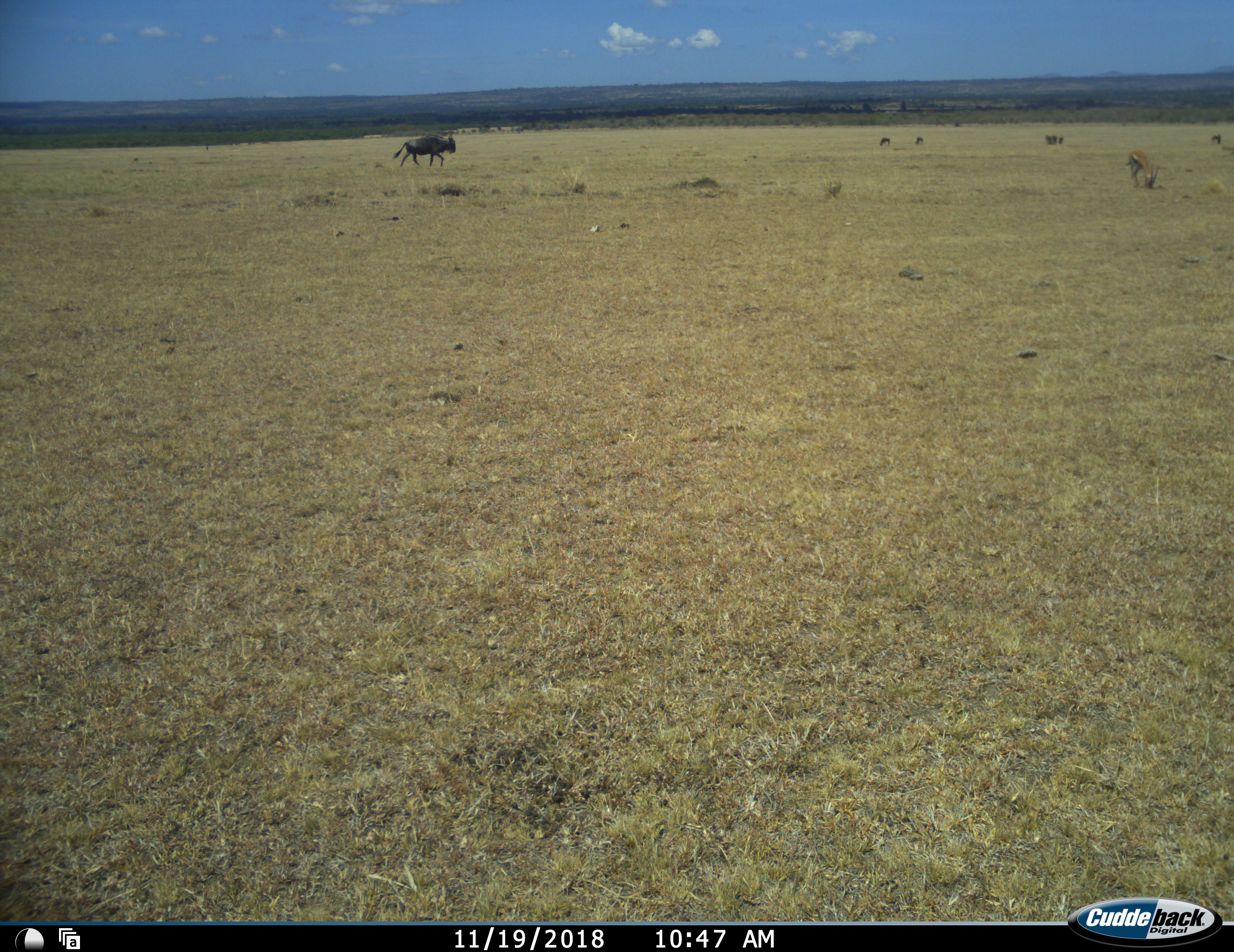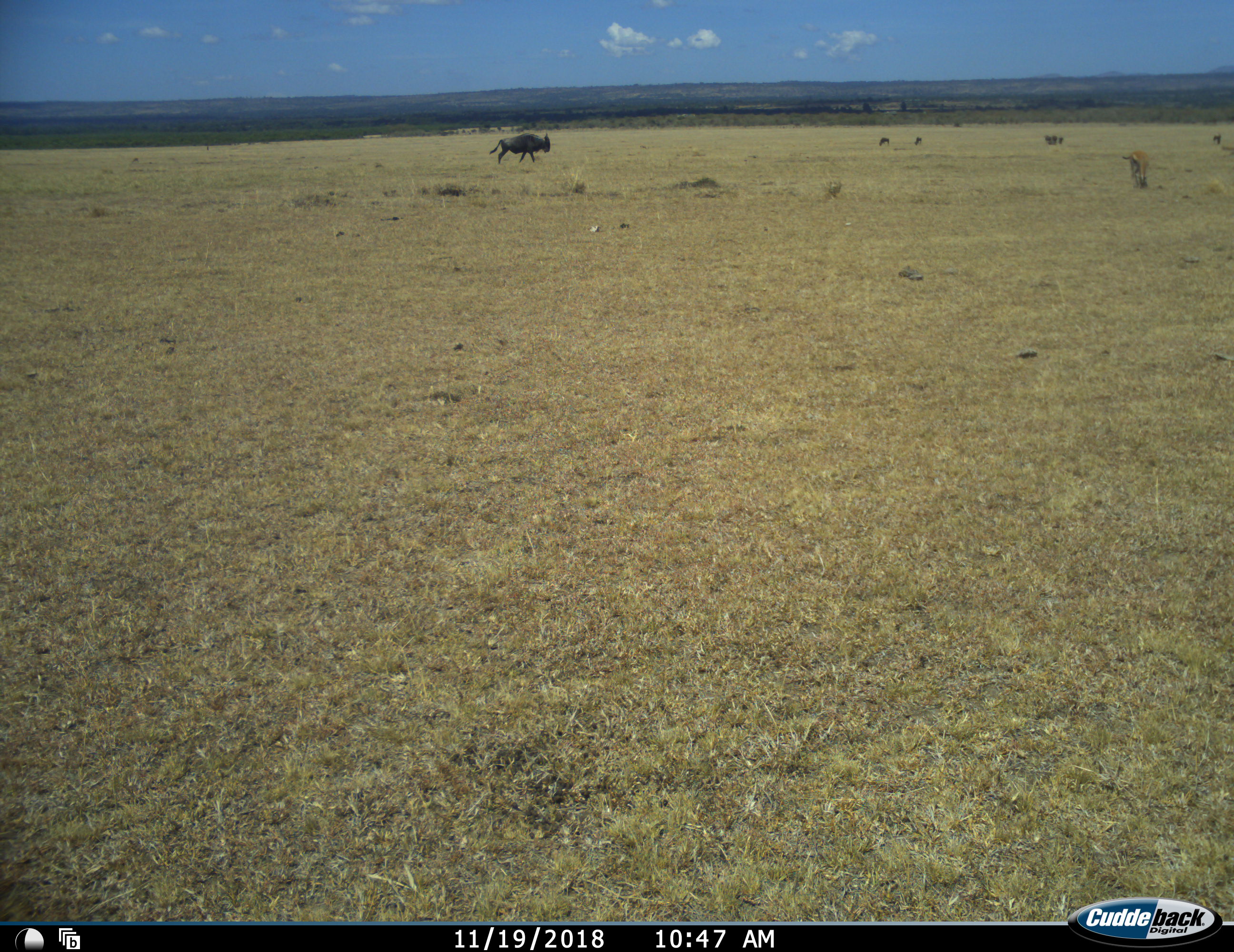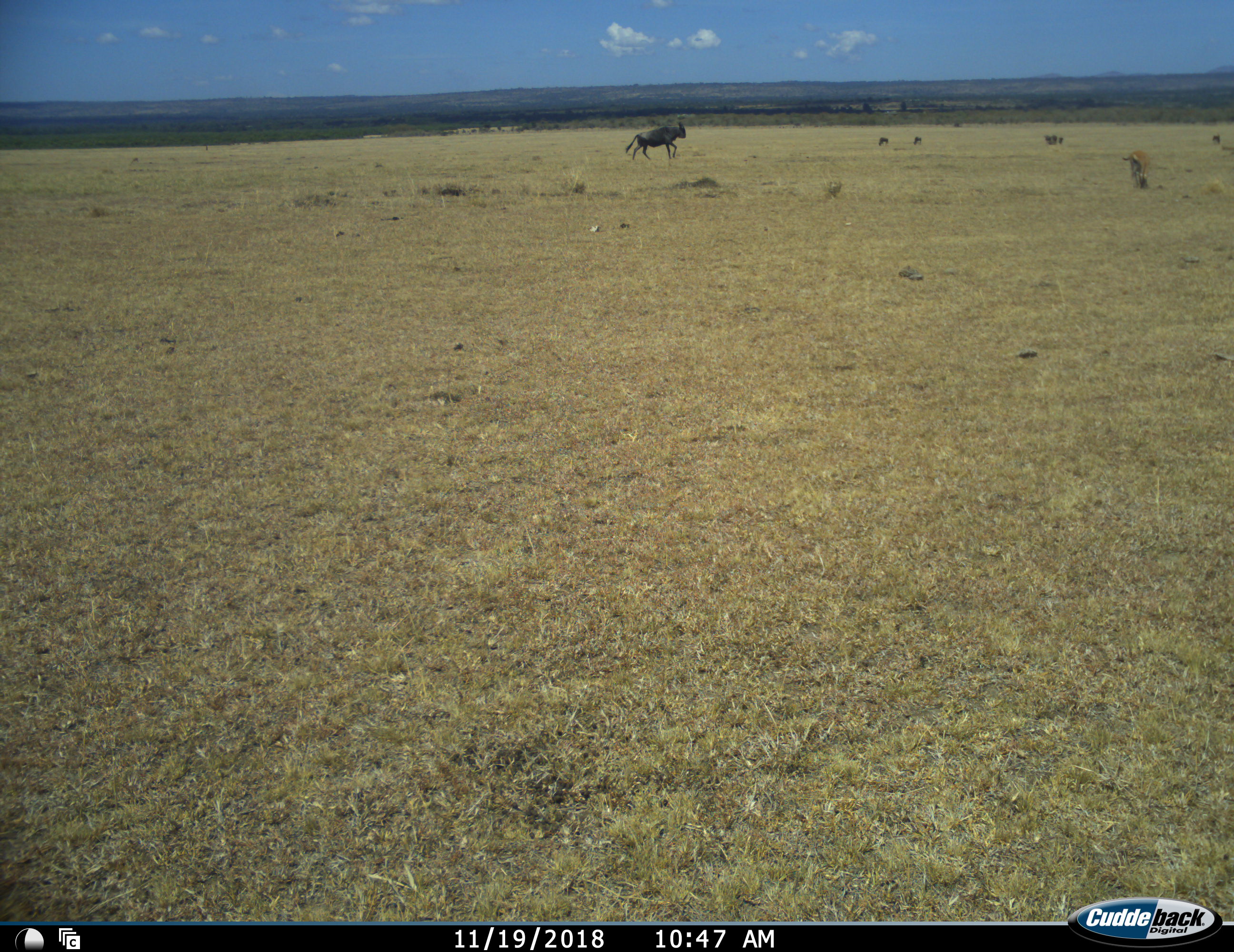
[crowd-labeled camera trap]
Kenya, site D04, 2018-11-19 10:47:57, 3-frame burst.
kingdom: Animalia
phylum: Chordata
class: Mammalia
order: Artiodactyla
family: Bovidae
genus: Nanger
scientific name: Nanger granti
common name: grant's gazelle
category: gazellegrants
Gazellegrants (grant's gazelle) (Nanger granti), count 1. Behavior (volunteer vote fractions): standing 33%, resting 0%, moving 0%, interacting 33%. Young present (vote fraction): 0%. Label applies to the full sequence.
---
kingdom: Animalia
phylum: Chordata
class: Mammalia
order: Artiodactyla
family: Bovidae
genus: Connochaetes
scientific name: Connochaetes taurinus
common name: common wildebeest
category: wildebeest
Wildebeest (common wildebeest) (Connochaetes taurinus), count 5. Behavior (volunteer vote fractions): standing 38%, resting 0%, moving 100%, interacting 12%. Young present (vote fraction): 12%. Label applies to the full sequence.